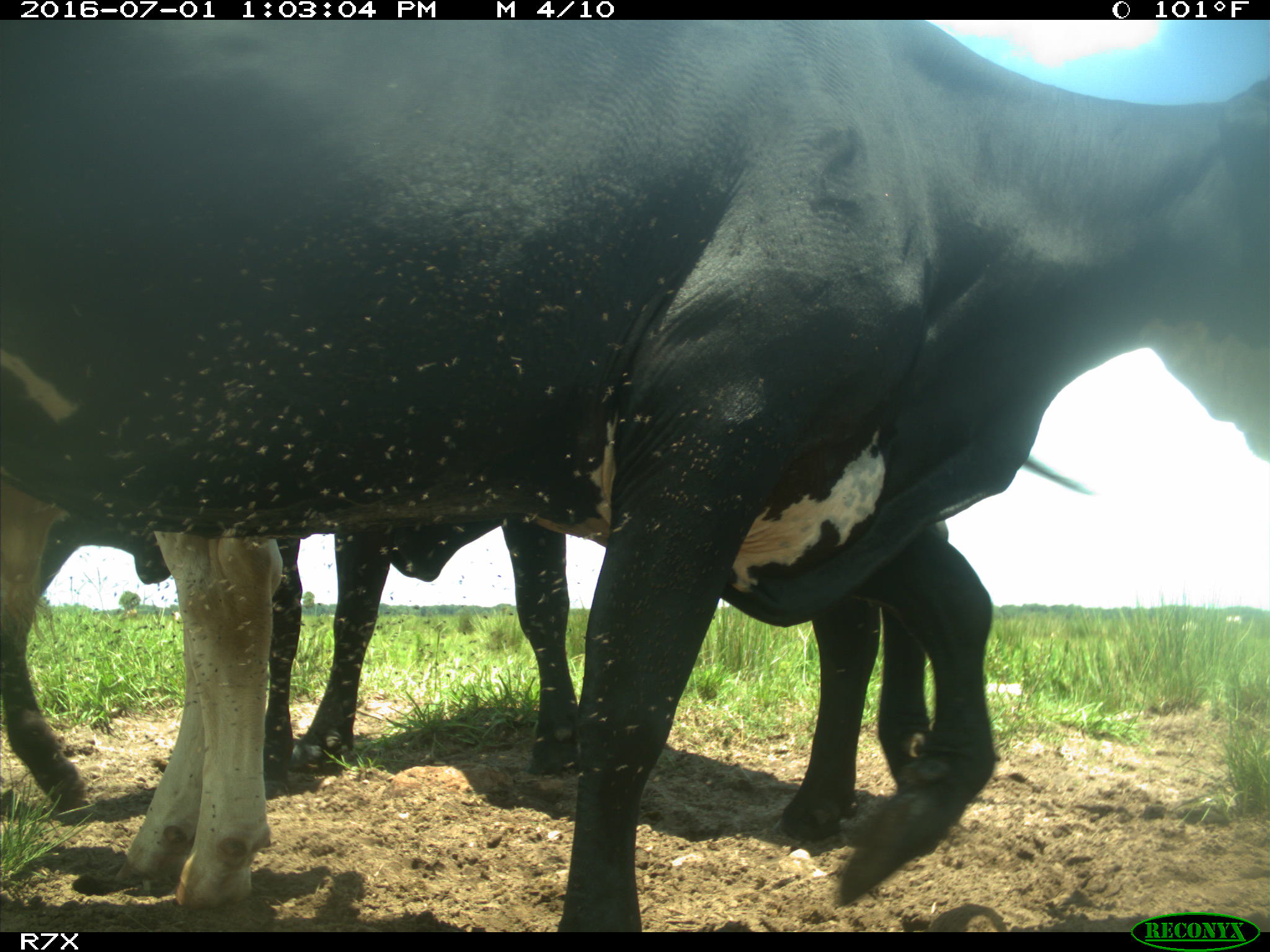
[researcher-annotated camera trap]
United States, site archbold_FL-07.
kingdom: Animalia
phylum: Chordata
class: Mammalia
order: Artiodactyla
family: Bovidae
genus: Bos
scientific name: Bos taurus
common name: domestic cow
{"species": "Bos taurus (domestic cow)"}